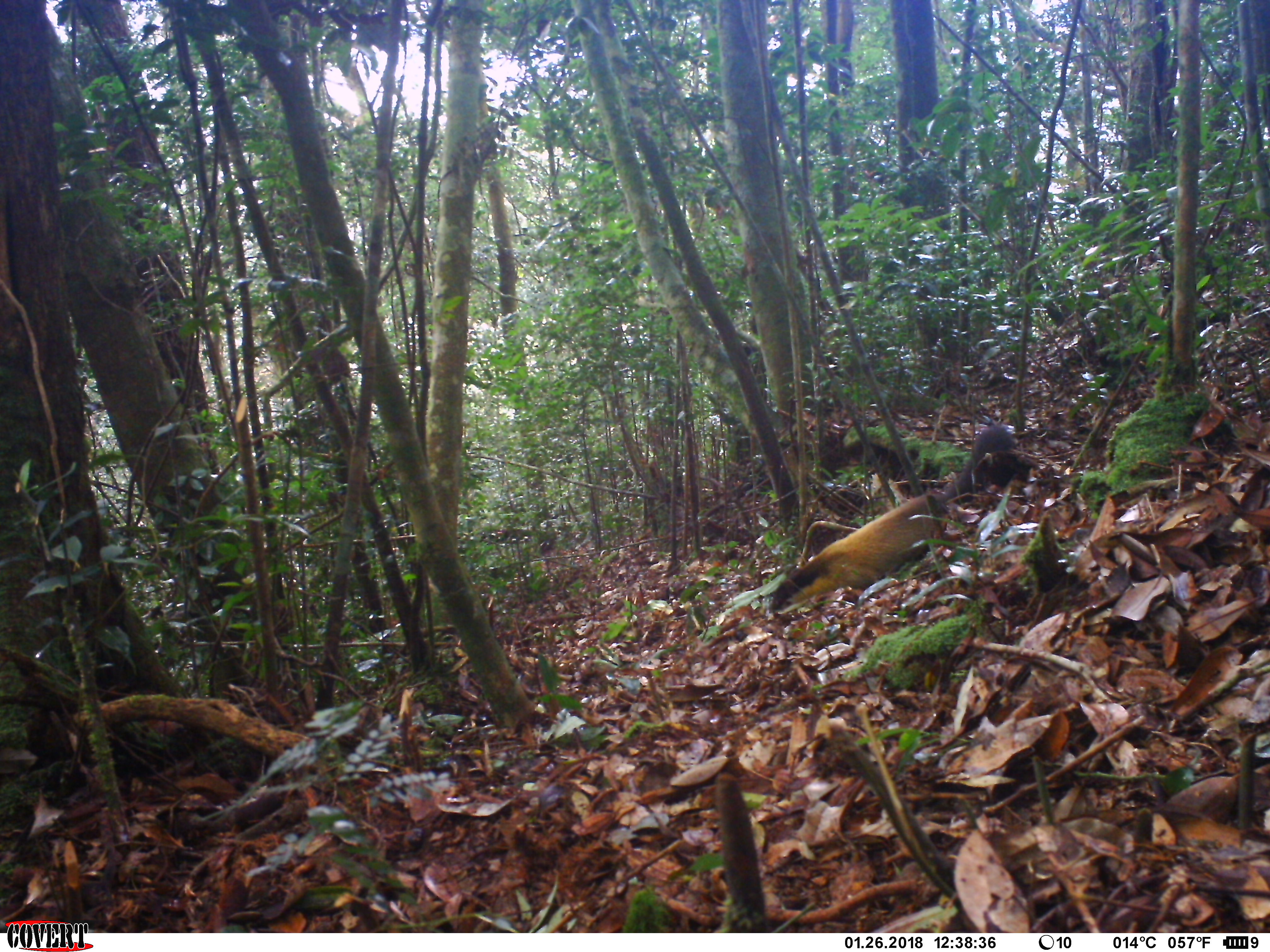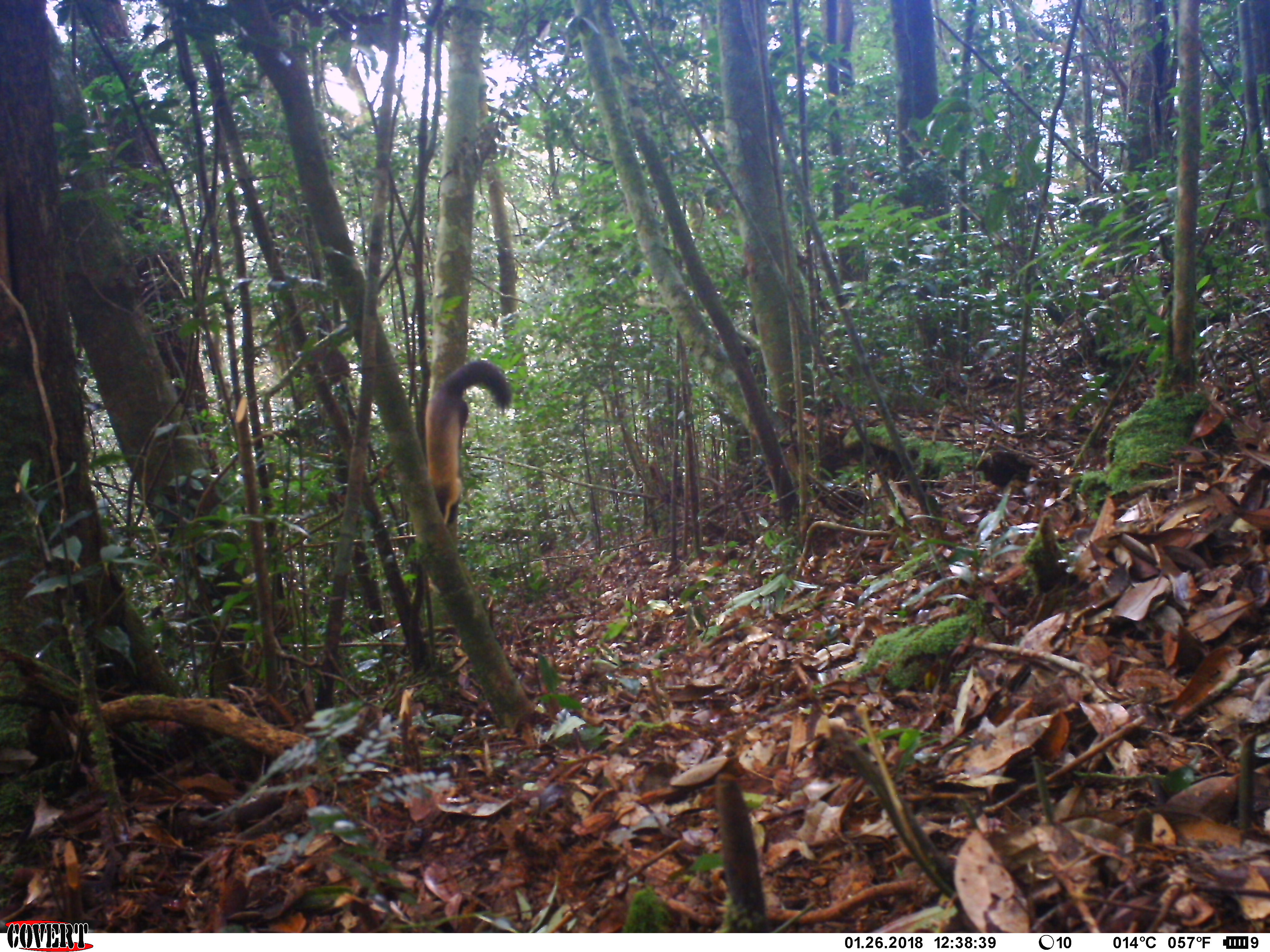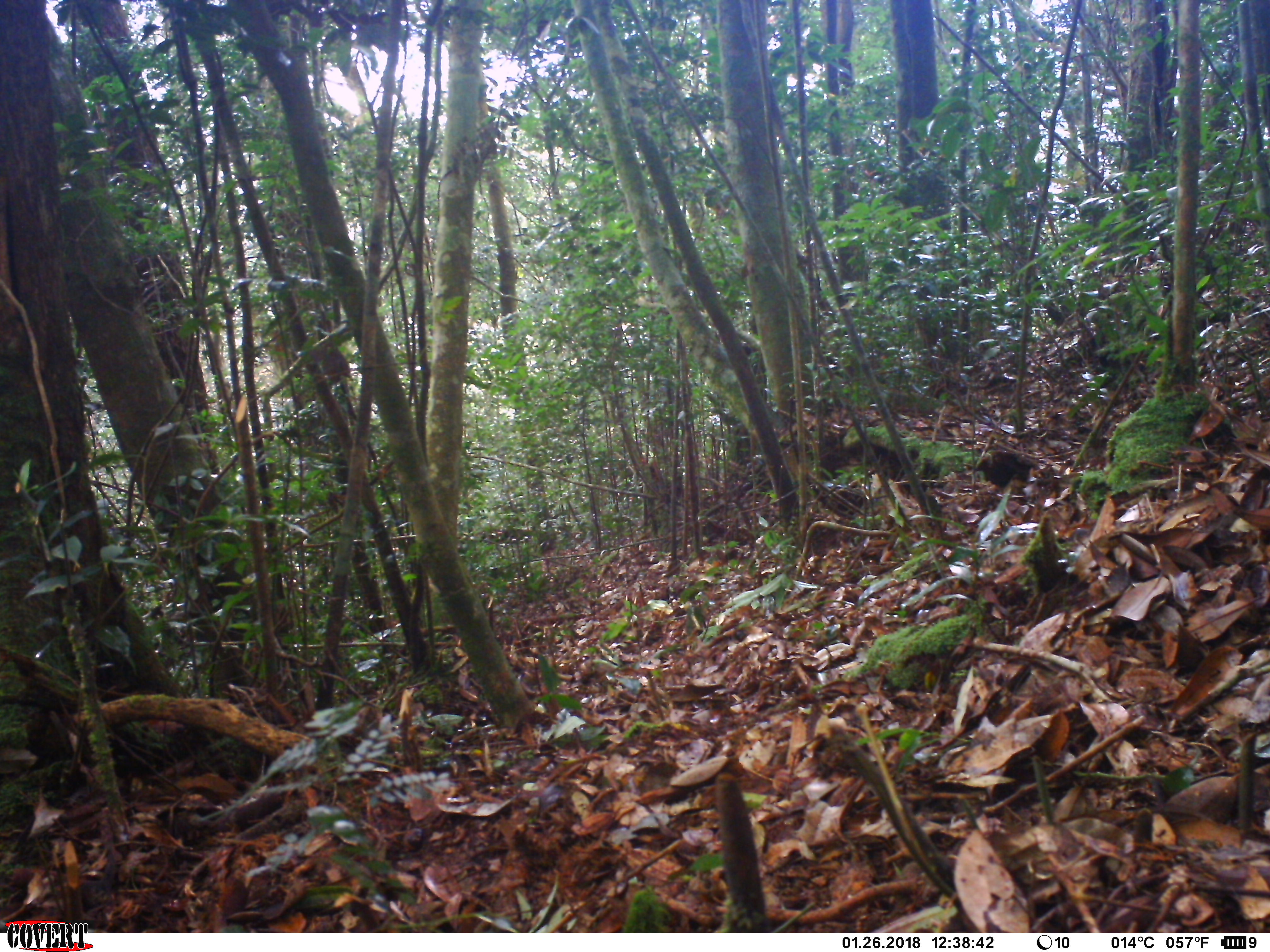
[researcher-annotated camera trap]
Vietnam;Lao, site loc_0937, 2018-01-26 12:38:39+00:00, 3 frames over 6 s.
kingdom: Animalia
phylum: Chordata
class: Mammalia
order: Carnivora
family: Mustelidae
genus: Martes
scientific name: Martes flavigula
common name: yellow-throated marten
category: yellow throated marten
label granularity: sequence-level